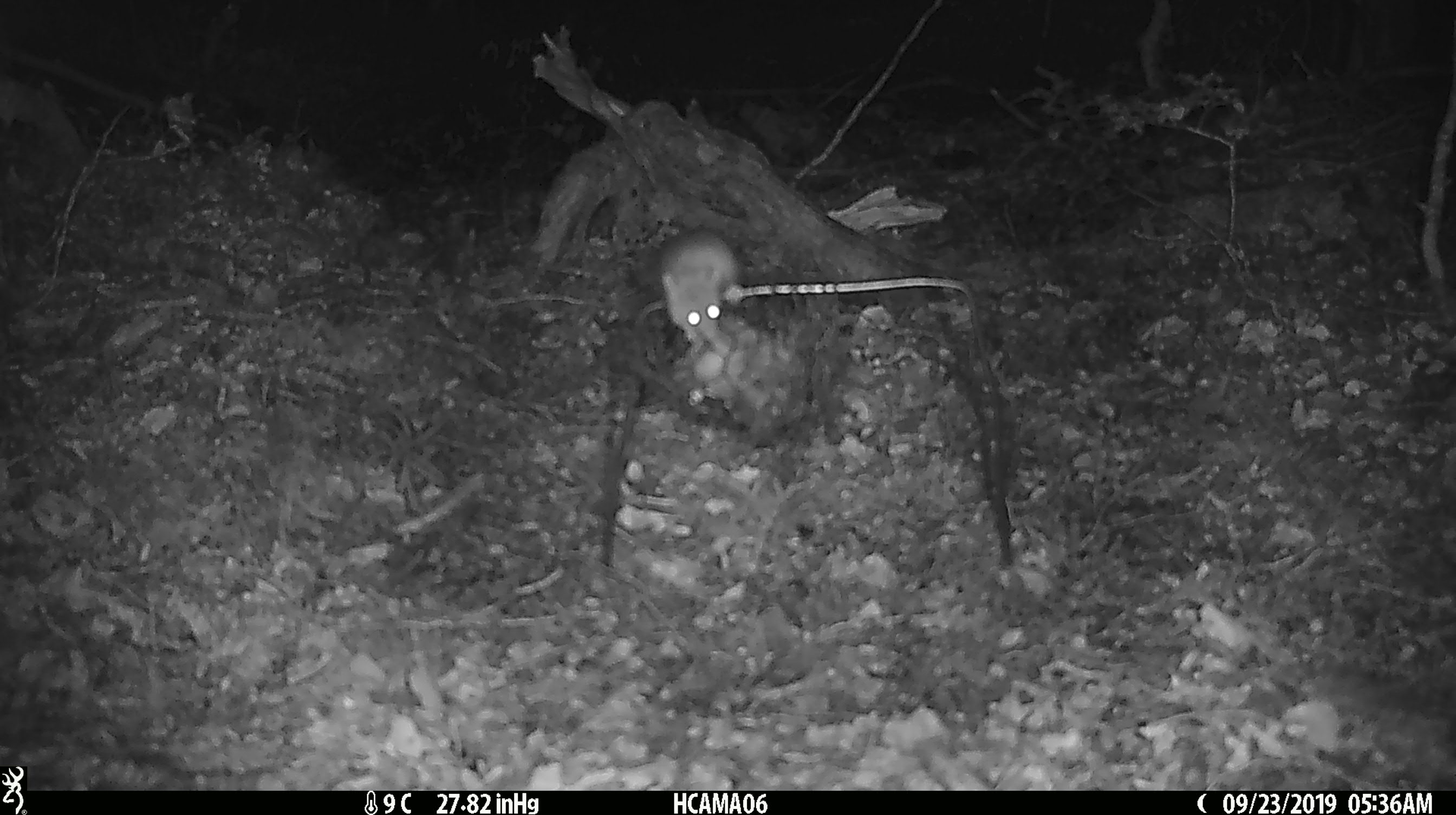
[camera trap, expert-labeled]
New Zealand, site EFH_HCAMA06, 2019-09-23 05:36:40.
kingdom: Animalia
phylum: Chordata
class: Mammalia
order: Rodentia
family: Muridae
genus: Mus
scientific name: Mus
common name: mouse